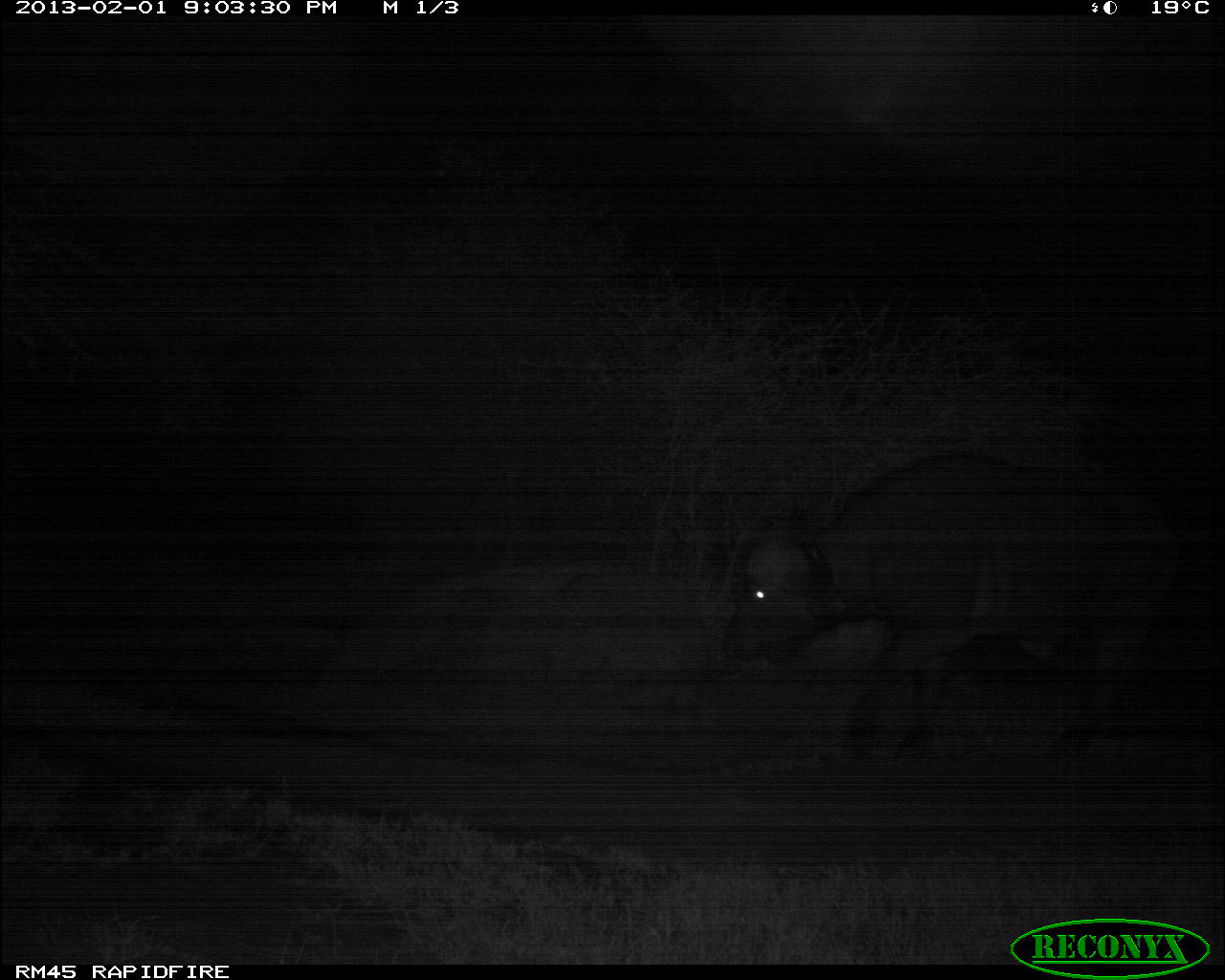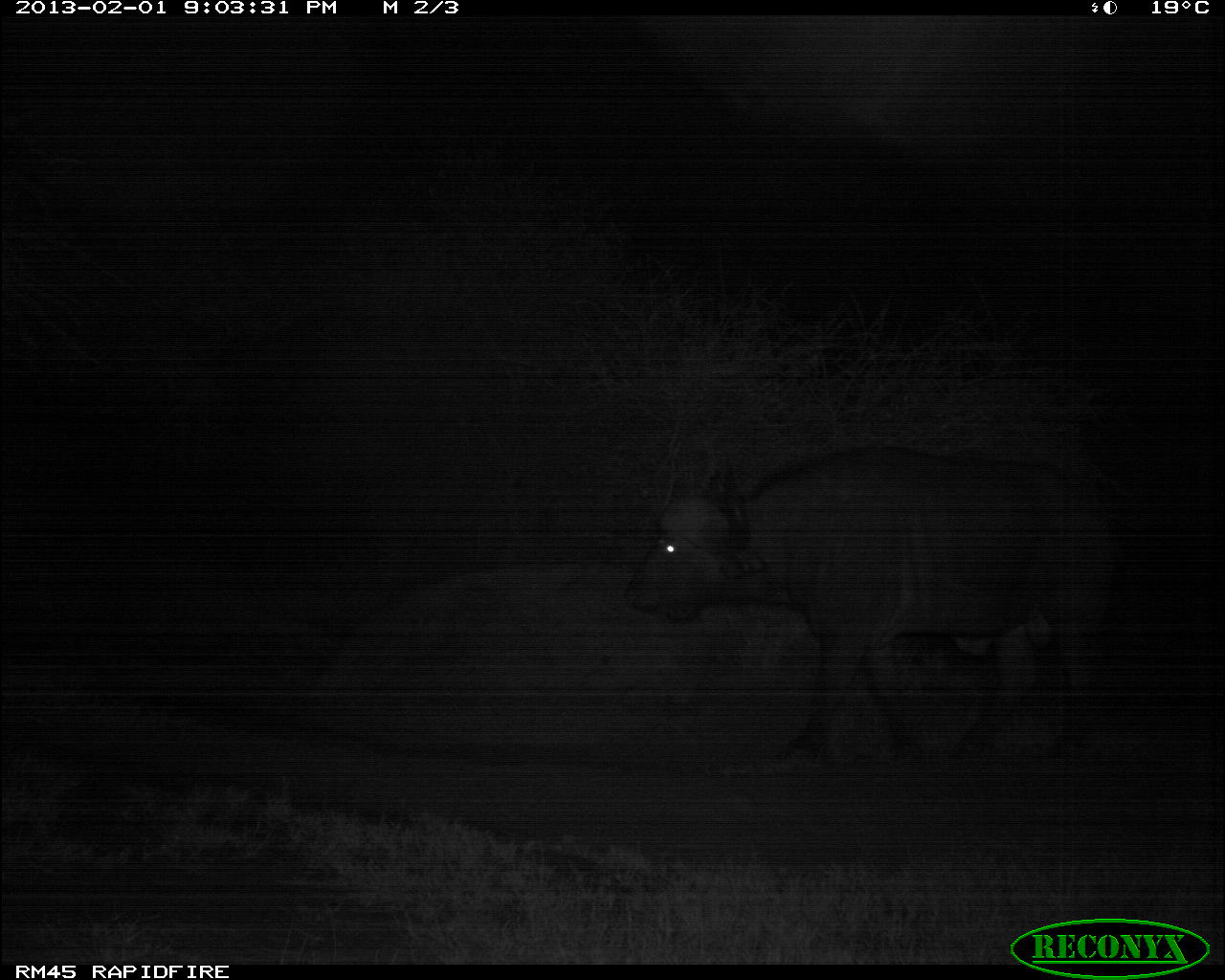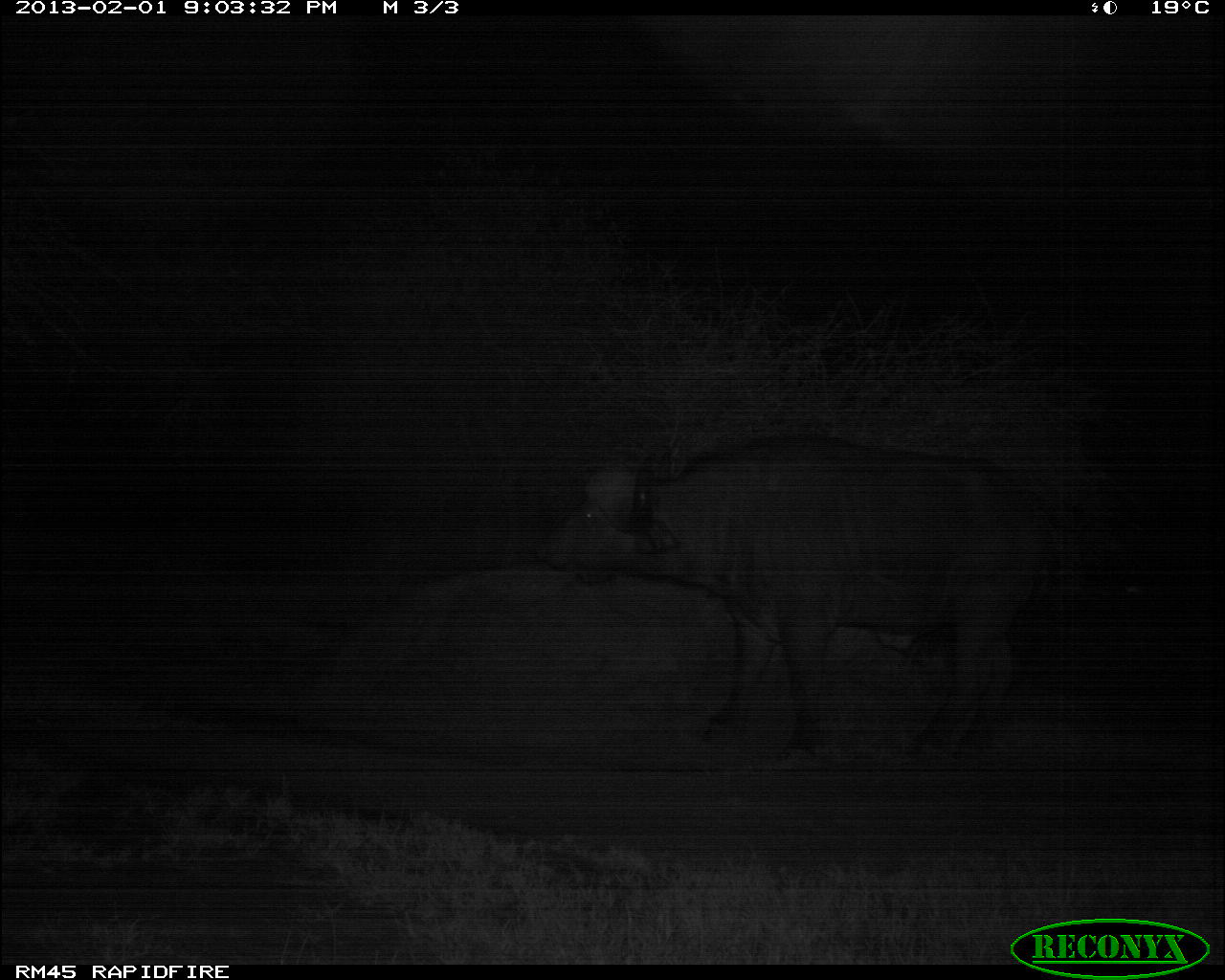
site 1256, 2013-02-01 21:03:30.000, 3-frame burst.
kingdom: Animalia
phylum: Chordata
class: Mammalia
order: Artiodactyla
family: Bovidae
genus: Syncerus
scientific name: Syncerus caffer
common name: african buffalo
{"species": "Syncerus caffer (african buffalo)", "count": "1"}